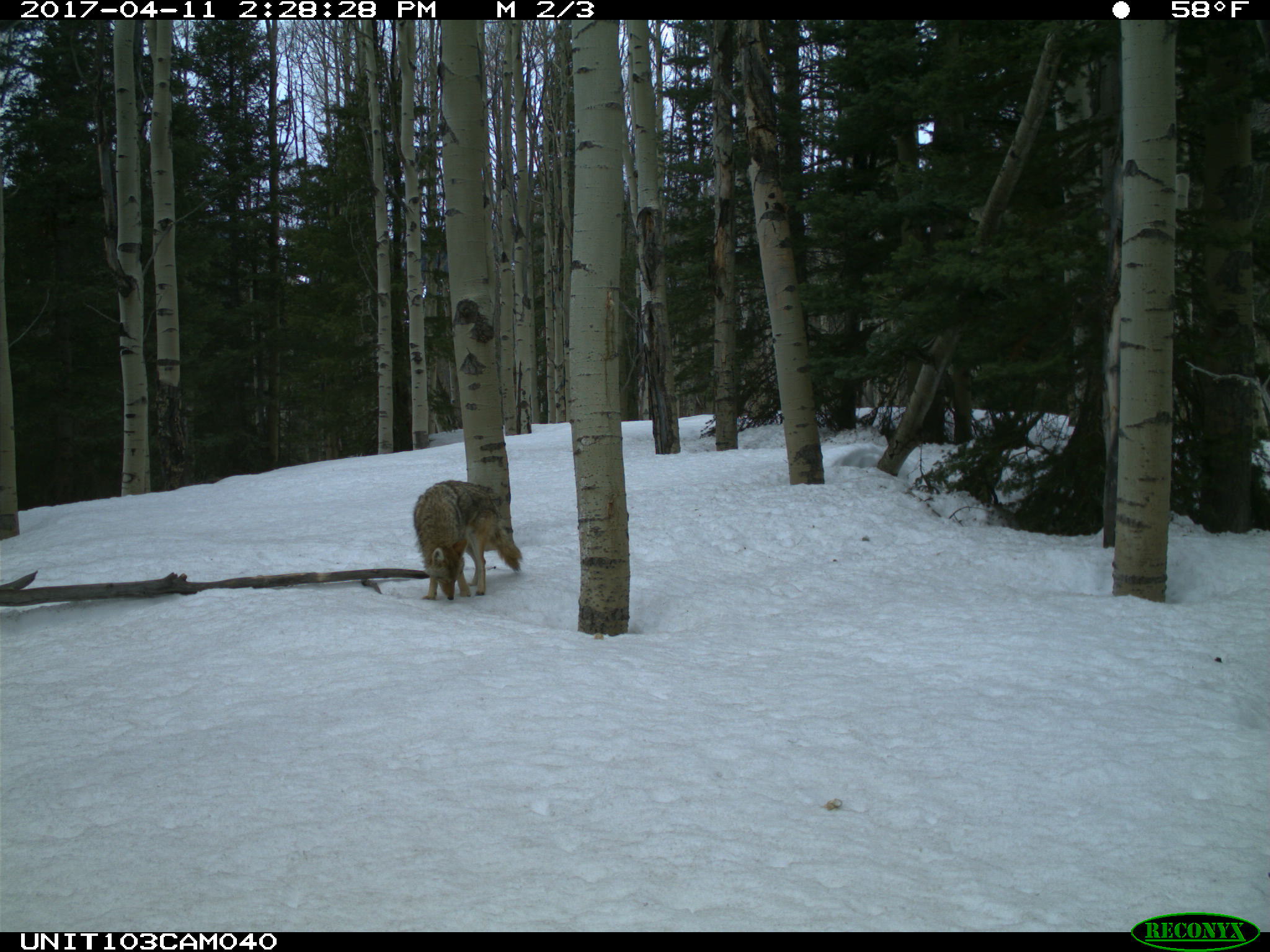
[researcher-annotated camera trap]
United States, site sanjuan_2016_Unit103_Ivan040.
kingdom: Animalia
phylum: Chordata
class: Mammalia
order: Carnivora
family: Canidae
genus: Canis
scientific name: Canis latrans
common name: coyote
Canis latrans (coyote).